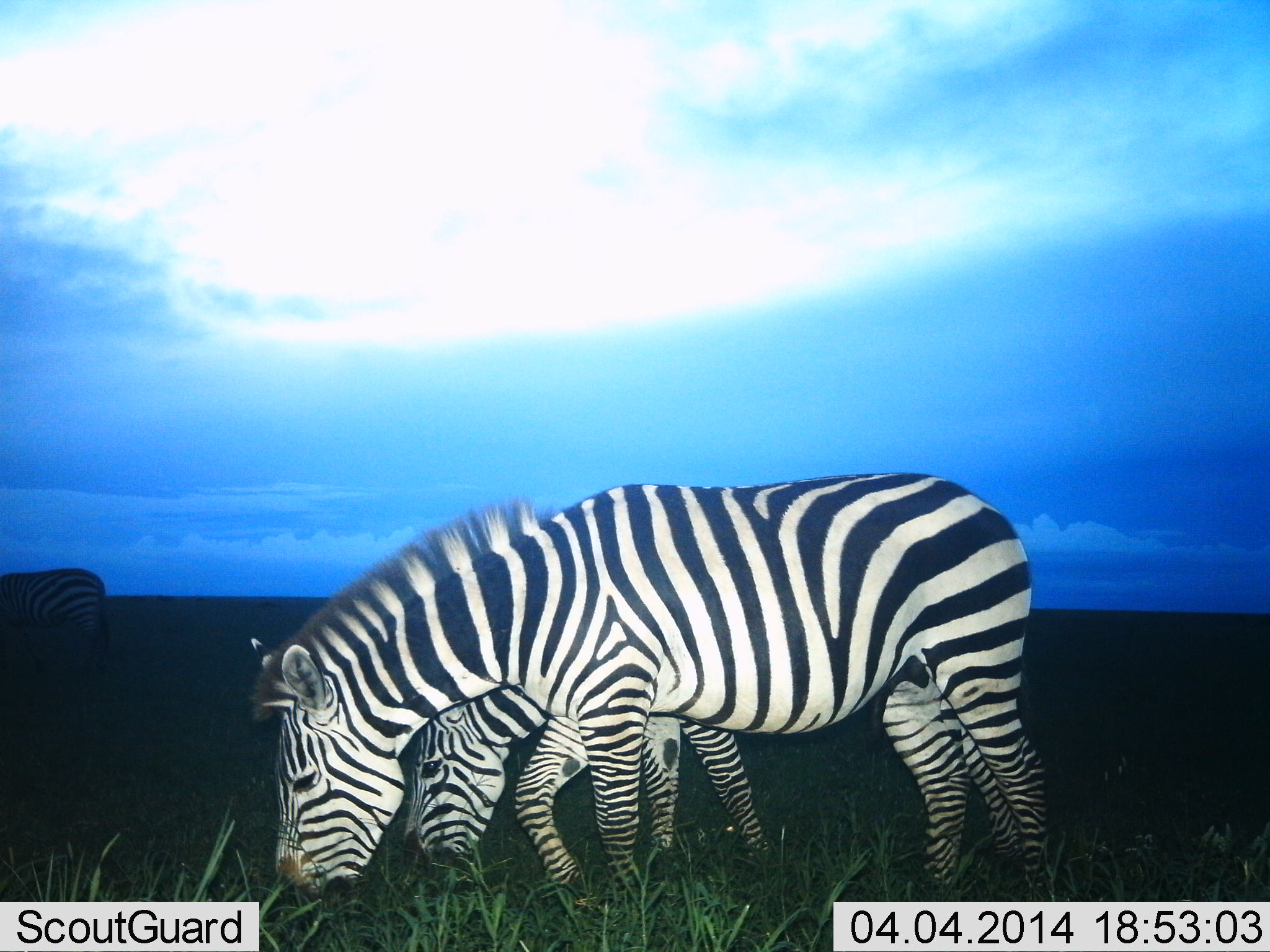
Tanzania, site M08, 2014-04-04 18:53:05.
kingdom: Animalia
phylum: Chordata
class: Mammalia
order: Perissodactyla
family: Equidae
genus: Equus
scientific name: Equus quagga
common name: plains zebra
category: zebra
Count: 3.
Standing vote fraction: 30%.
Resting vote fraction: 0%.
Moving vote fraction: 0%.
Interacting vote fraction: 10%.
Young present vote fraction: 10%.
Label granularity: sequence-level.